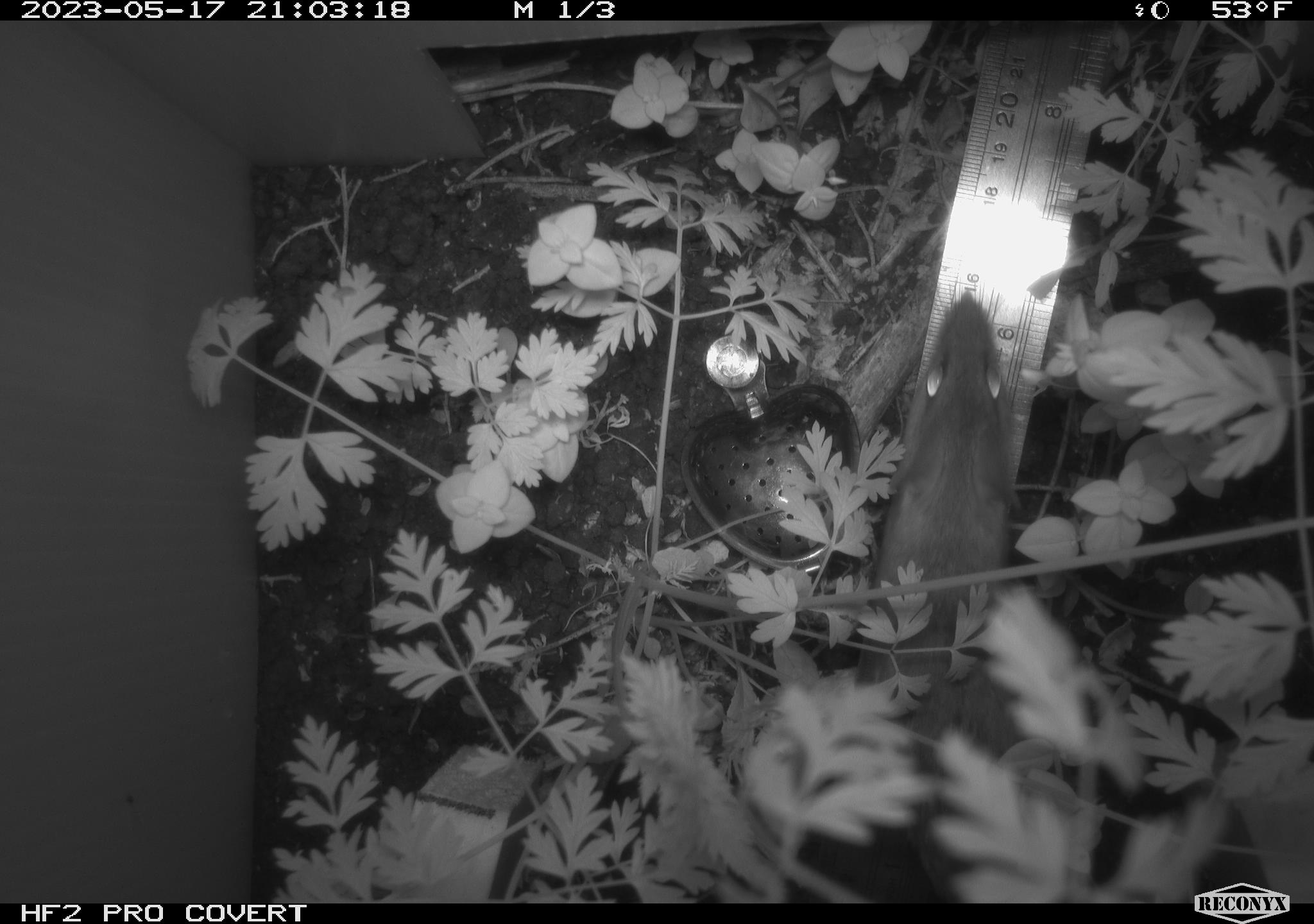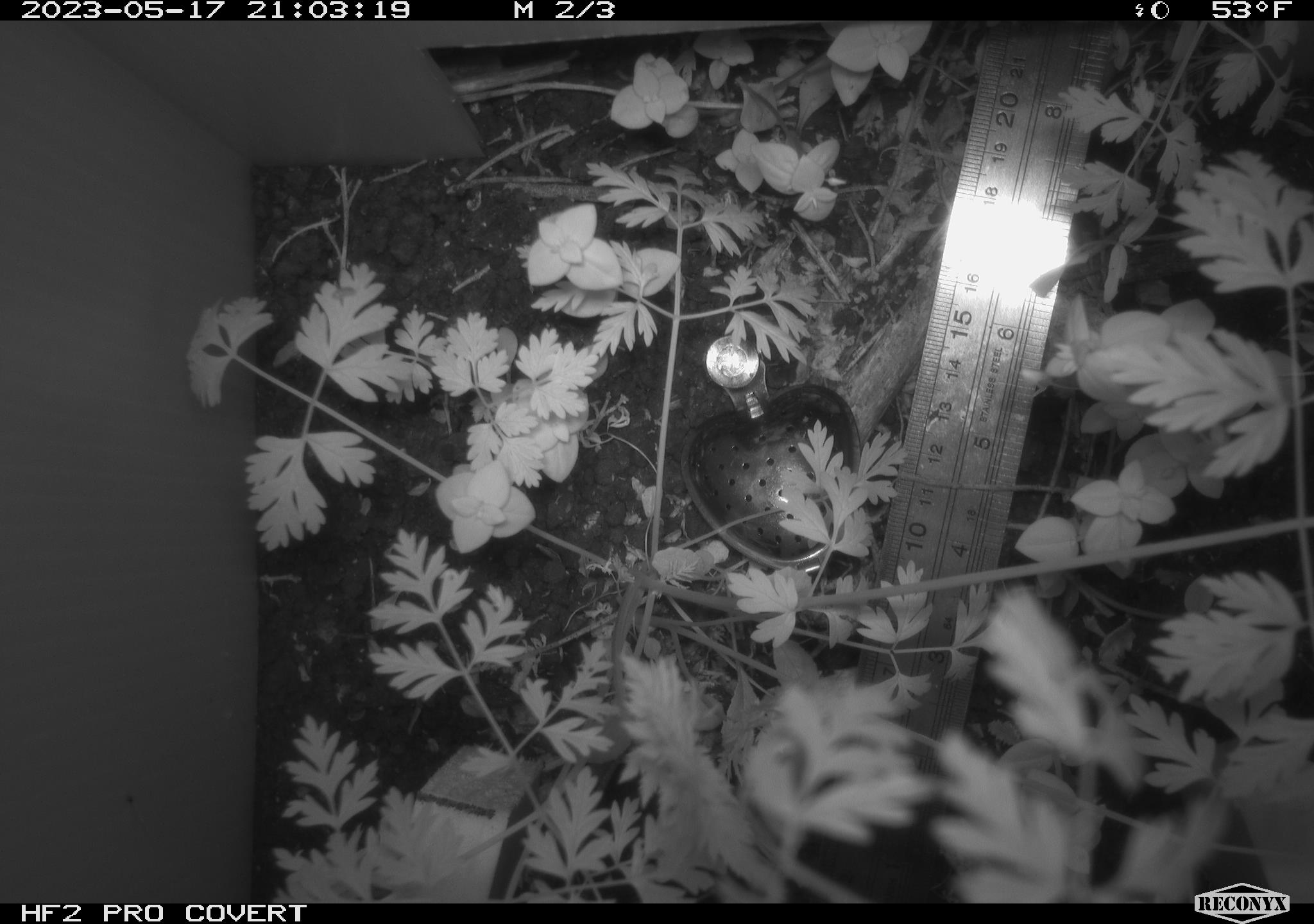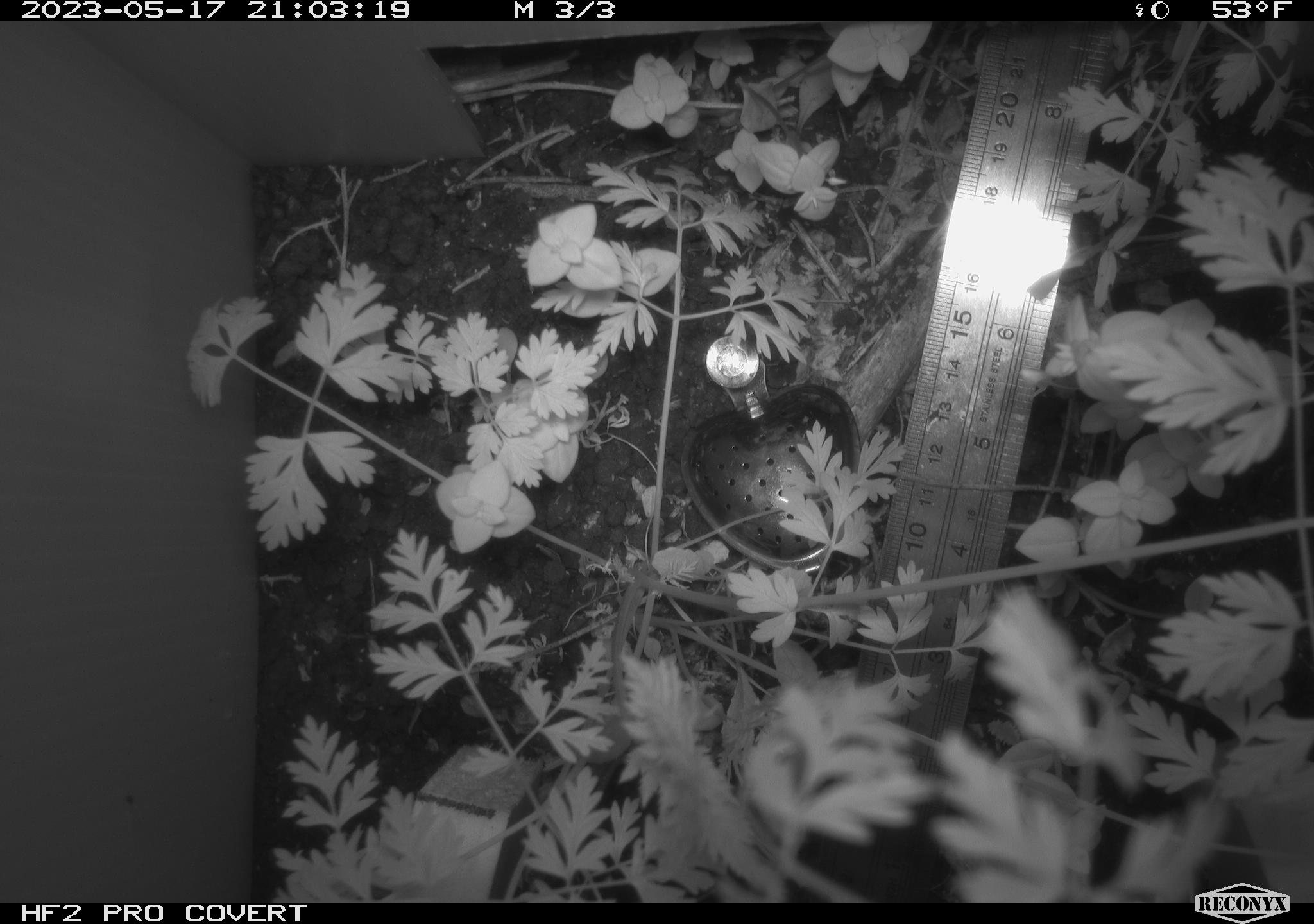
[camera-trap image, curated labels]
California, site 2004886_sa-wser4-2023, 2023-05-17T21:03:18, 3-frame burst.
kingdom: Animalia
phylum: Chordata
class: Mammalia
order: Rodentia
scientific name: Rodentia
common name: mouse species